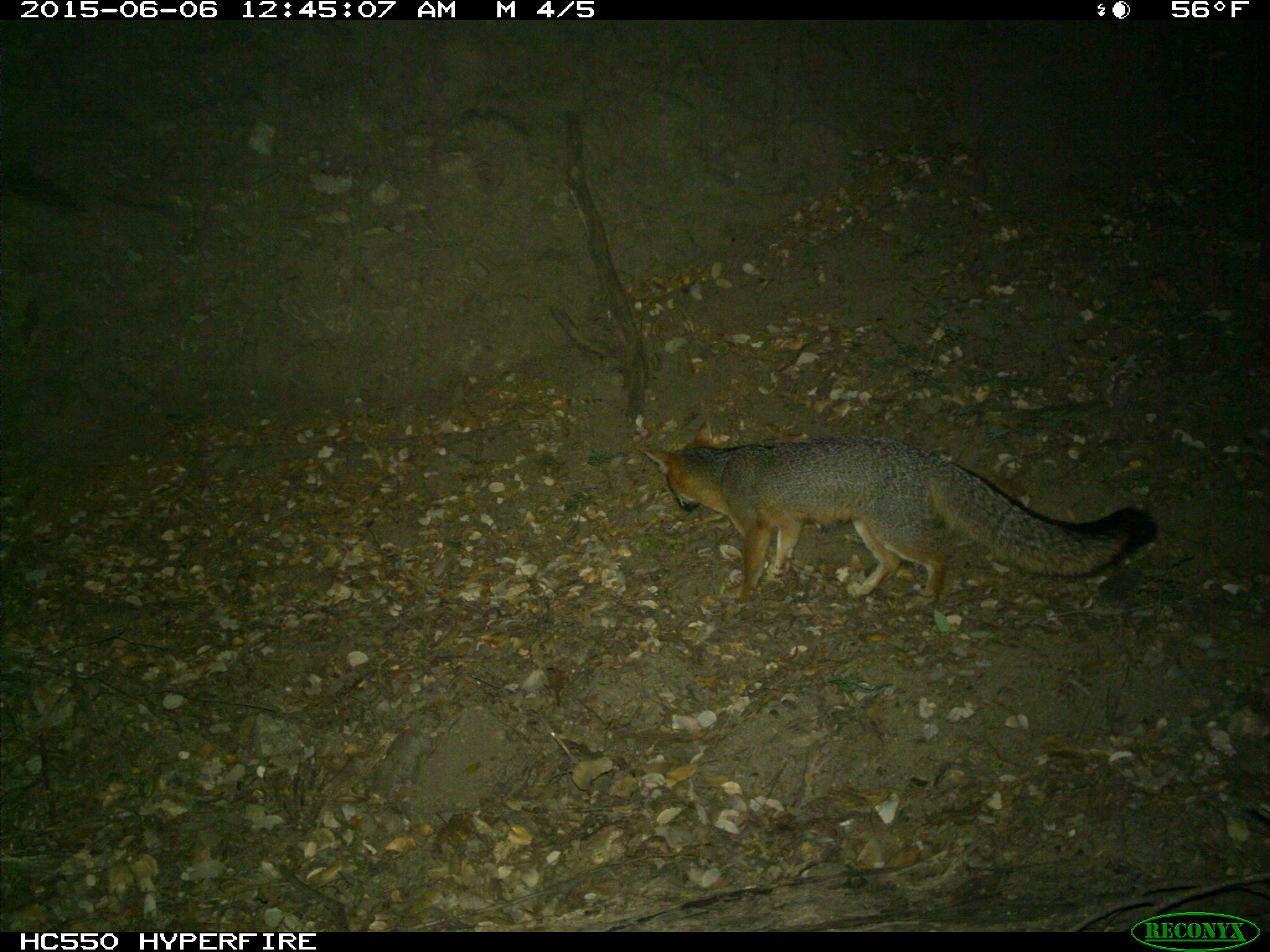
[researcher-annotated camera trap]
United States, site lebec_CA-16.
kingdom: Animalia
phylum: Chordata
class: Mammalia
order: Carnivora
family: Canidae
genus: Urocyon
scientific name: Urocyon cinereoargenteus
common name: gray fox